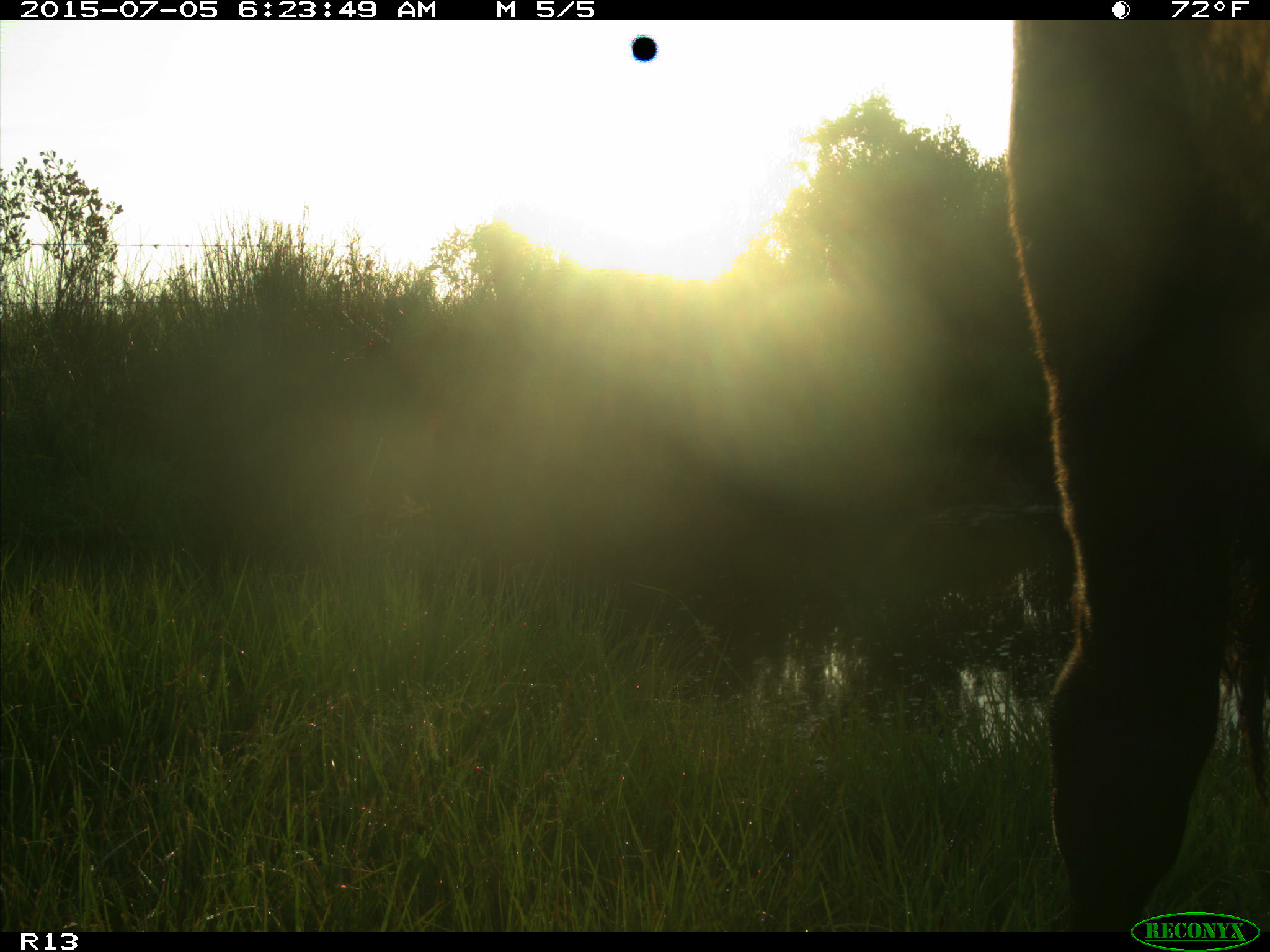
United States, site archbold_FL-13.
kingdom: Animalia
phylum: Chordata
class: Mammalia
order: Artiodactyla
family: Bovidae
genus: Bos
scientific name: Bos taurus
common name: domestic cow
Bos taurus (domestic cow).